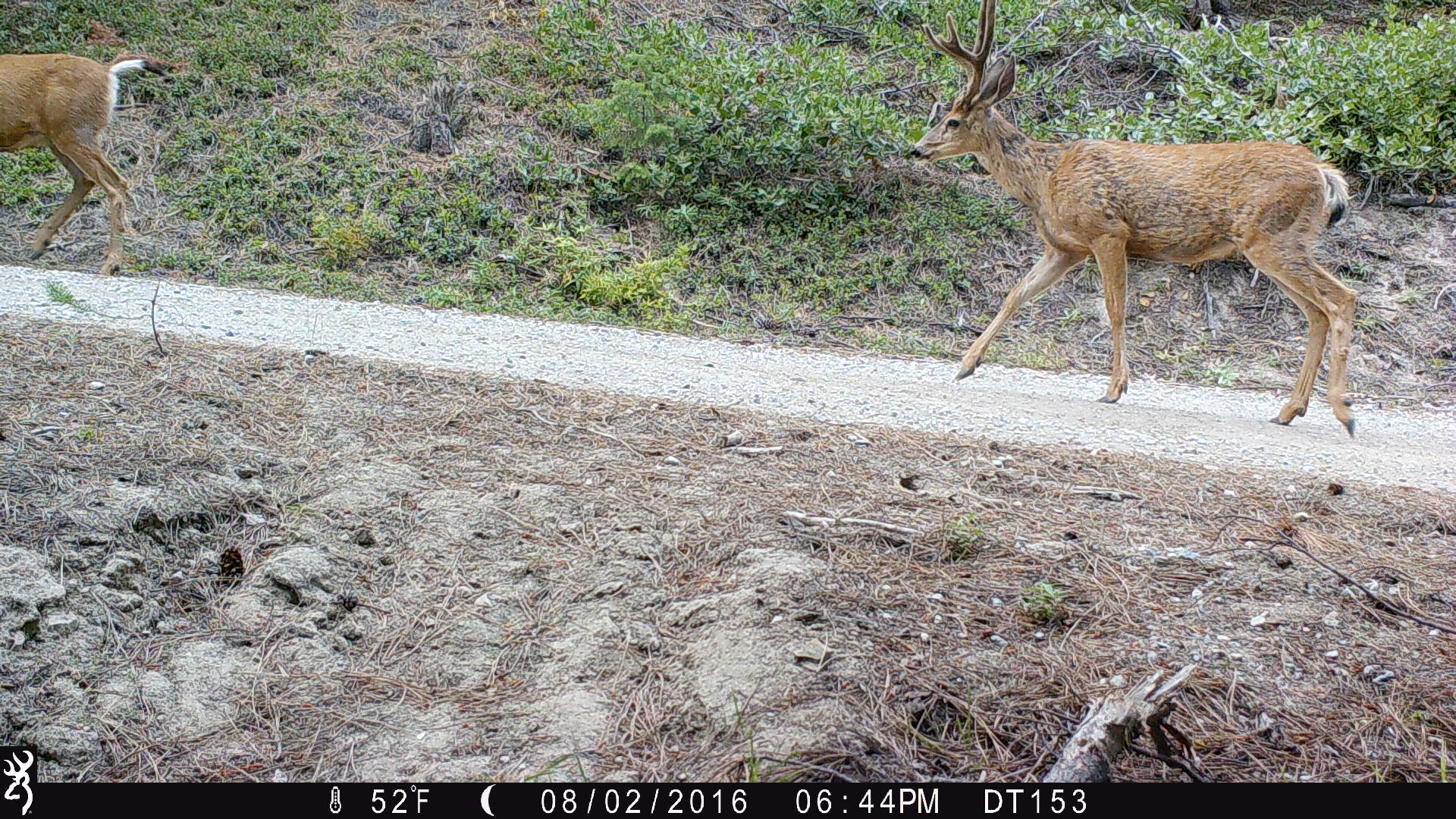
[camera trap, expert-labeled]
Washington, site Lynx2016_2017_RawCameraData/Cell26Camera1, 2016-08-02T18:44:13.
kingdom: Animalia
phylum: Chordata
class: Mammalia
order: Artiodactyla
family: Cervidae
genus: Odocoileus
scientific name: Odocoileus hemionus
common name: mule deer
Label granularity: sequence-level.